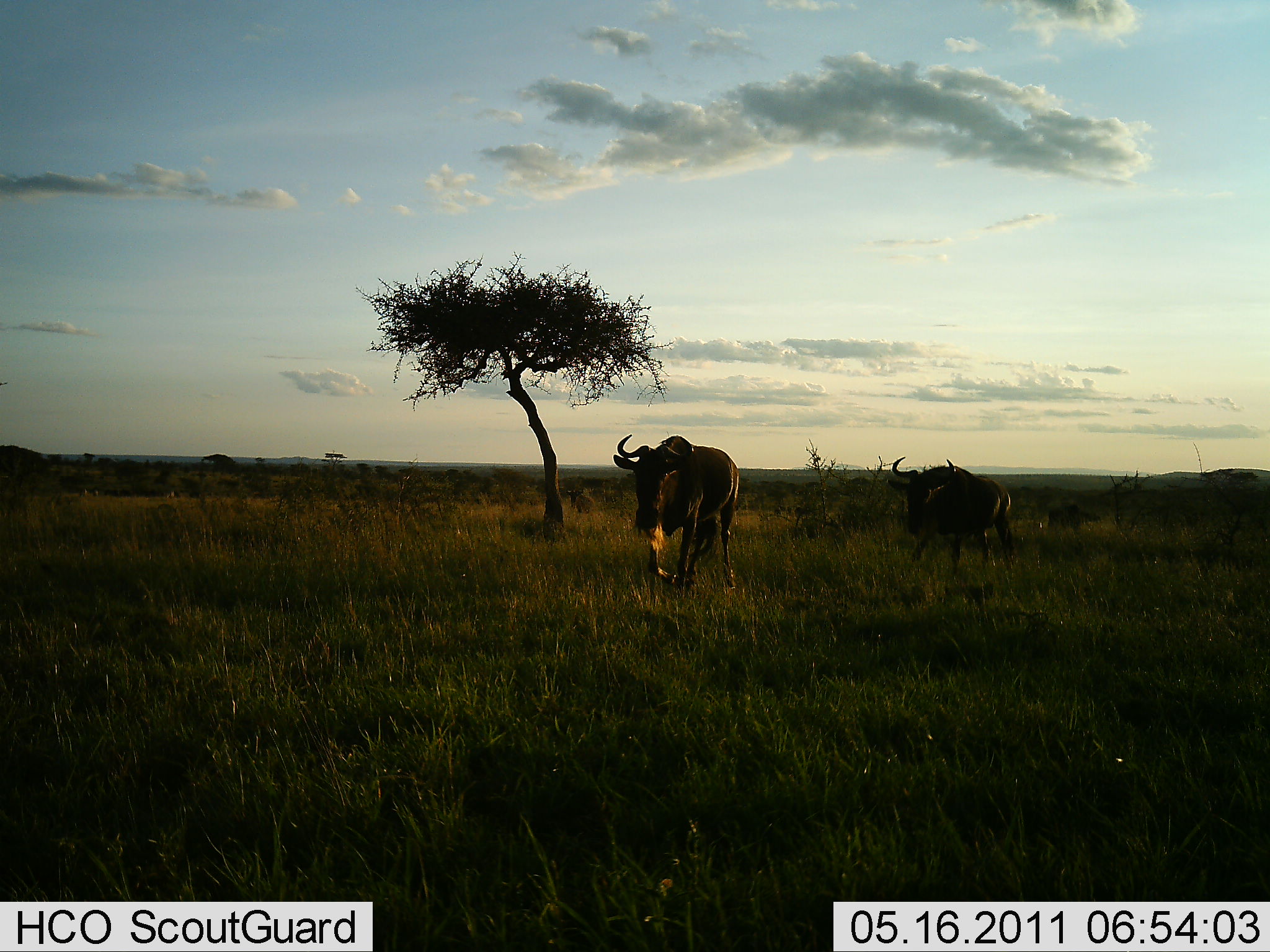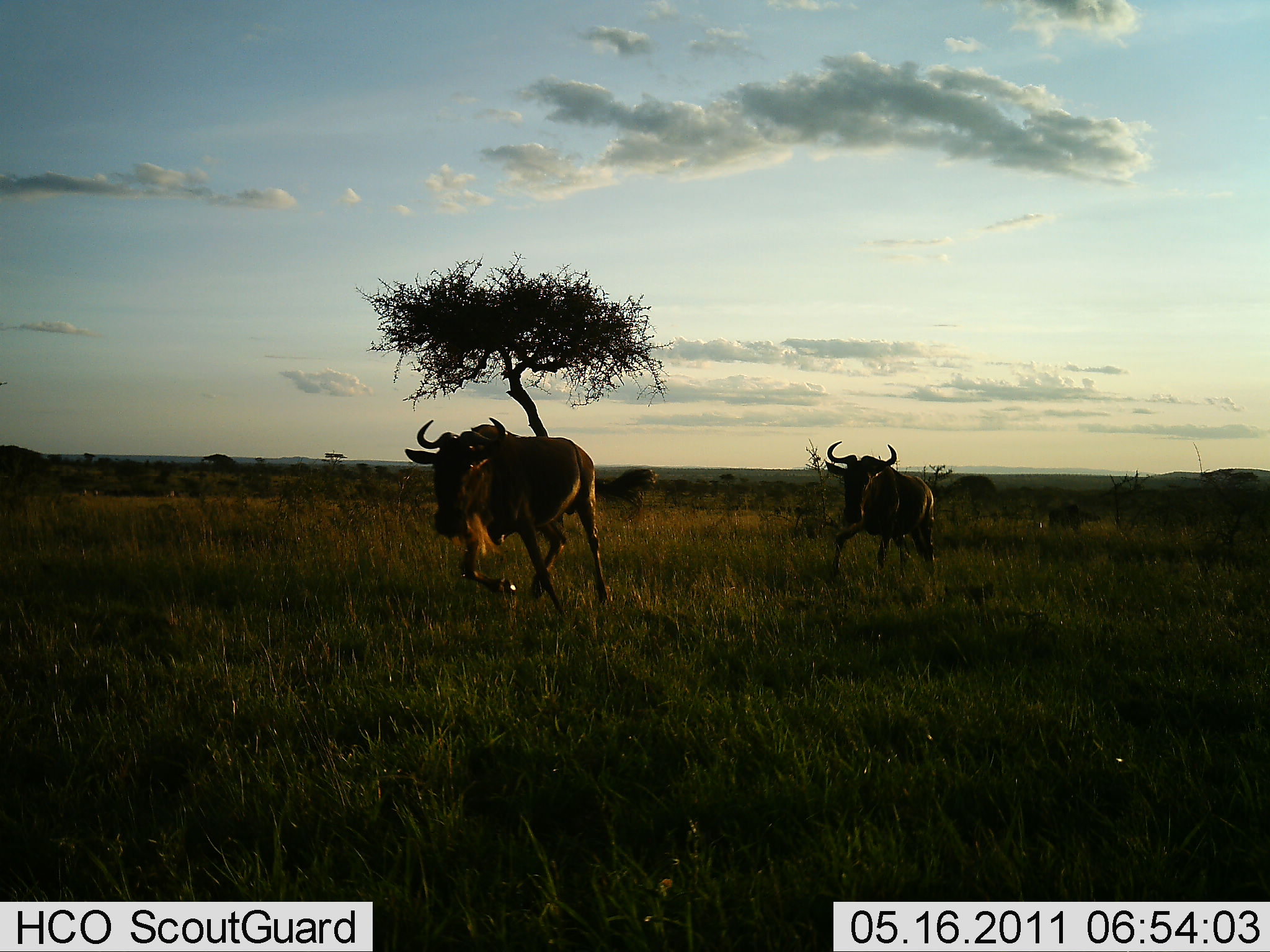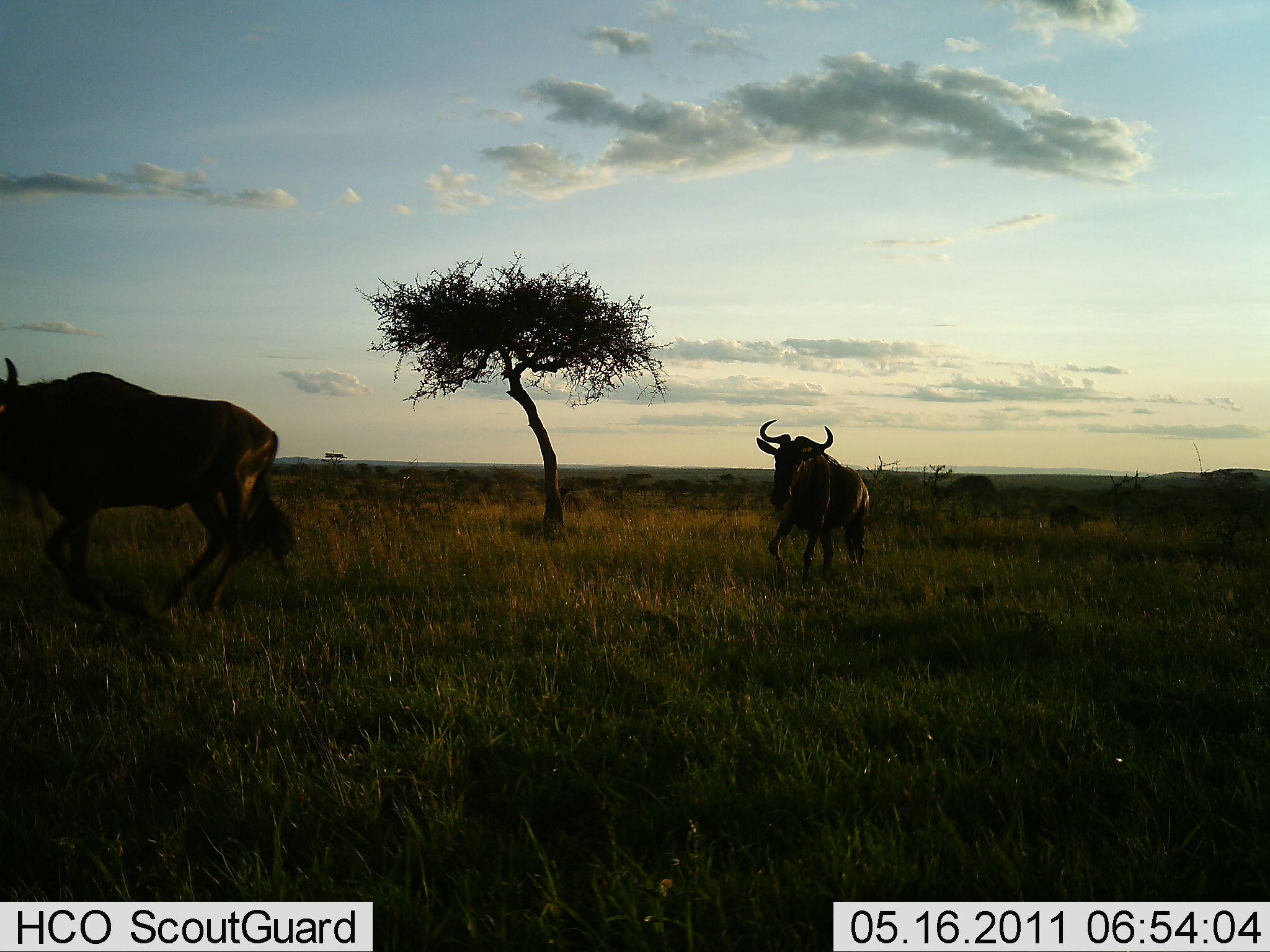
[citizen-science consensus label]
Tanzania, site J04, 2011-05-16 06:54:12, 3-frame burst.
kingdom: Animalia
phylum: Chordata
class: Mammalia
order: Artiodactyla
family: Bovidae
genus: Connochaetes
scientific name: Connochaetes taurinus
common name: blue wildebeest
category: wildebeest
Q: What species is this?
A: Wildebeest (blue wildebeest) (Connochaetes taurinus).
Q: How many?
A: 2.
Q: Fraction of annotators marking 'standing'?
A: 7%.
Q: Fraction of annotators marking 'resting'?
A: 0%.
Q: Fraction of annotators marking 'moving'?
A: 100%.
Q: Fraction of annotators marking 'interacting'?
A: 0%.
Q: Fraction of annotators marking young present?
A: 0%.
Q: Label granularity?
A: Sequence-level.